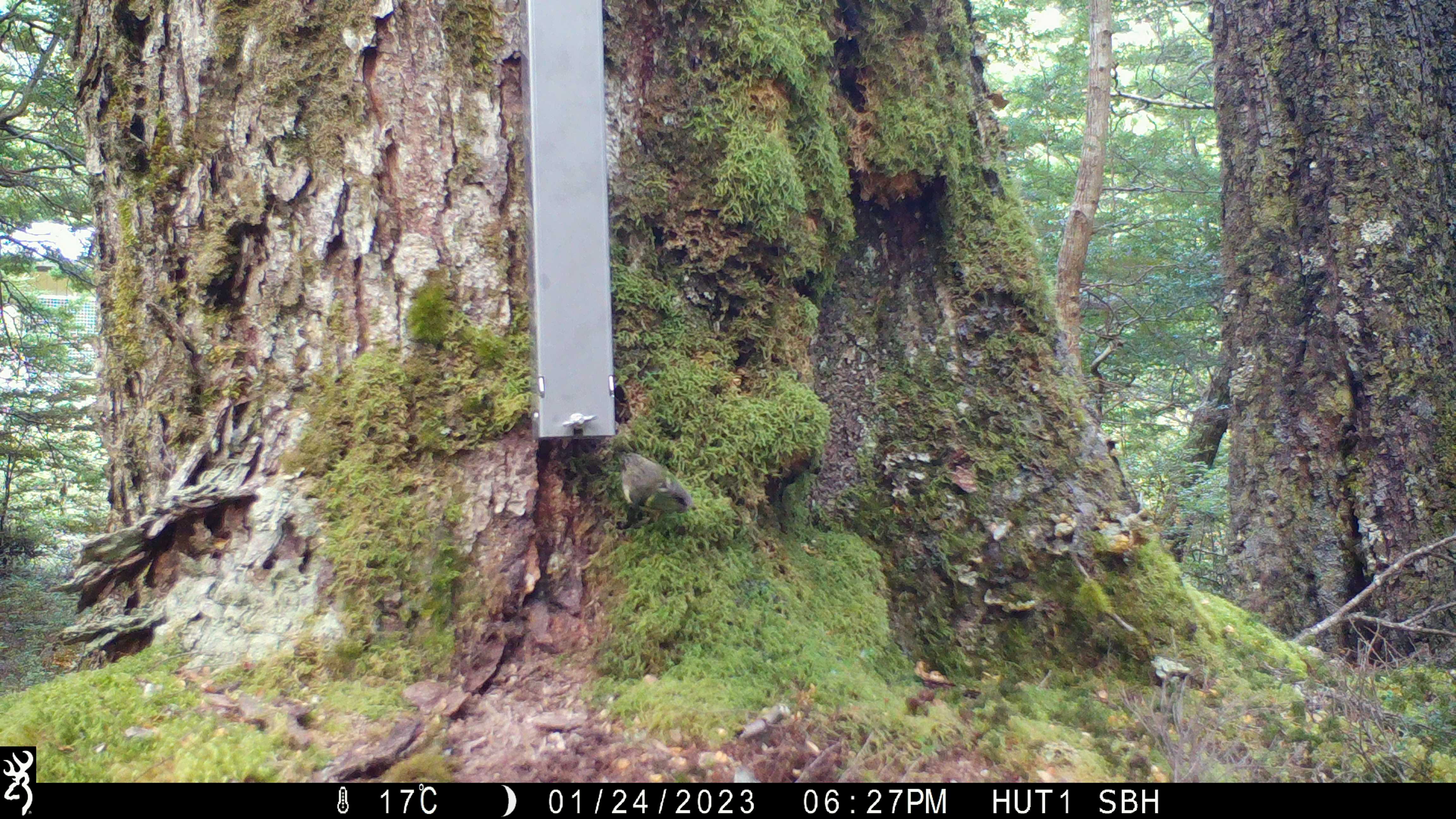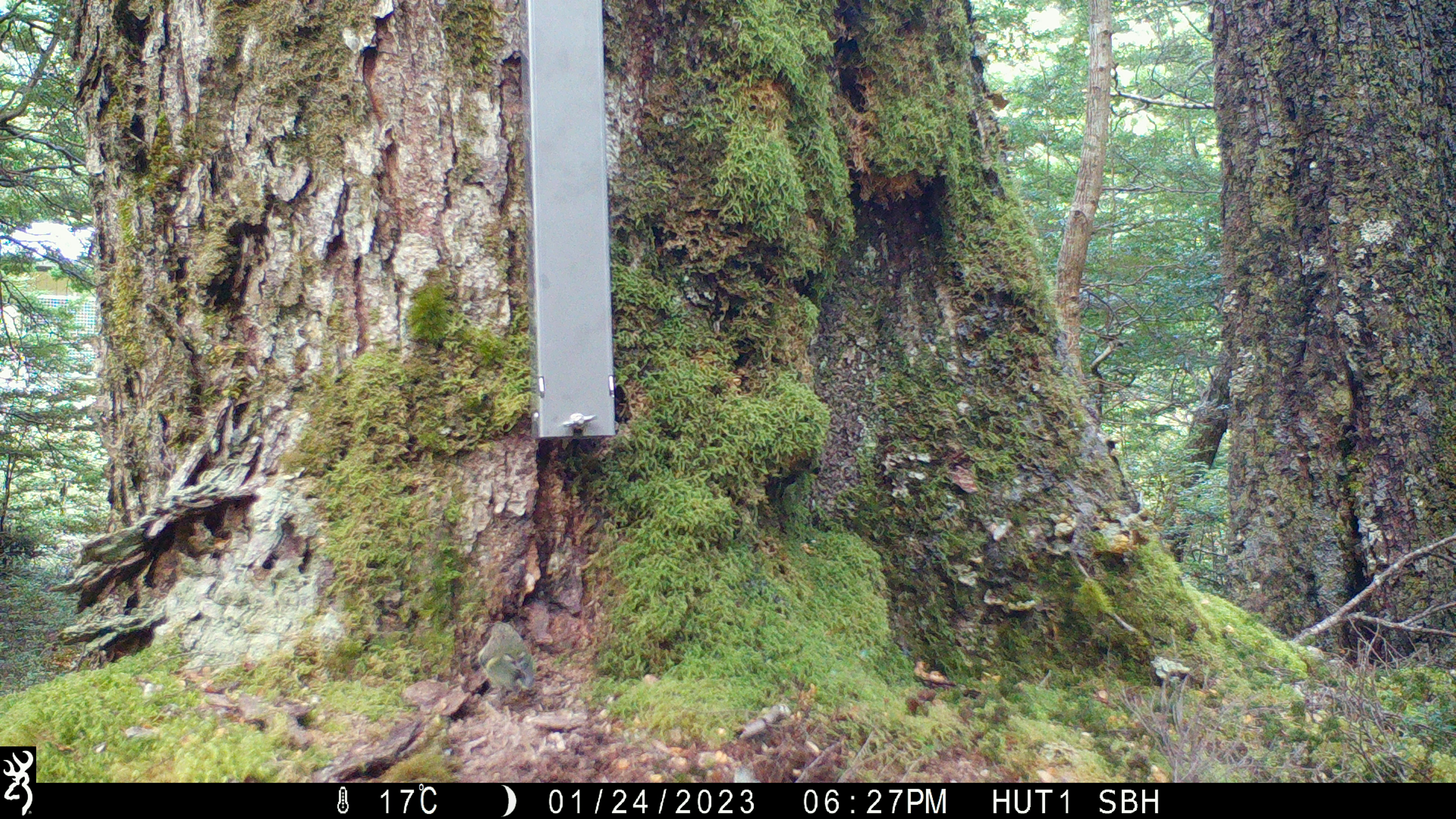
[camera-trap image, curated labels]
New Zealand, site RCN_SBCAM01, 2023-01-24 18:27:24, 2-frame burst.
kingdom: Animalia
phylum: Chordata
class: Aves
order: Passeriformes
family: Acanthisittidae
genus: Acanthisitta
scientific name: Acanthisitta chloris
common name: rifleman